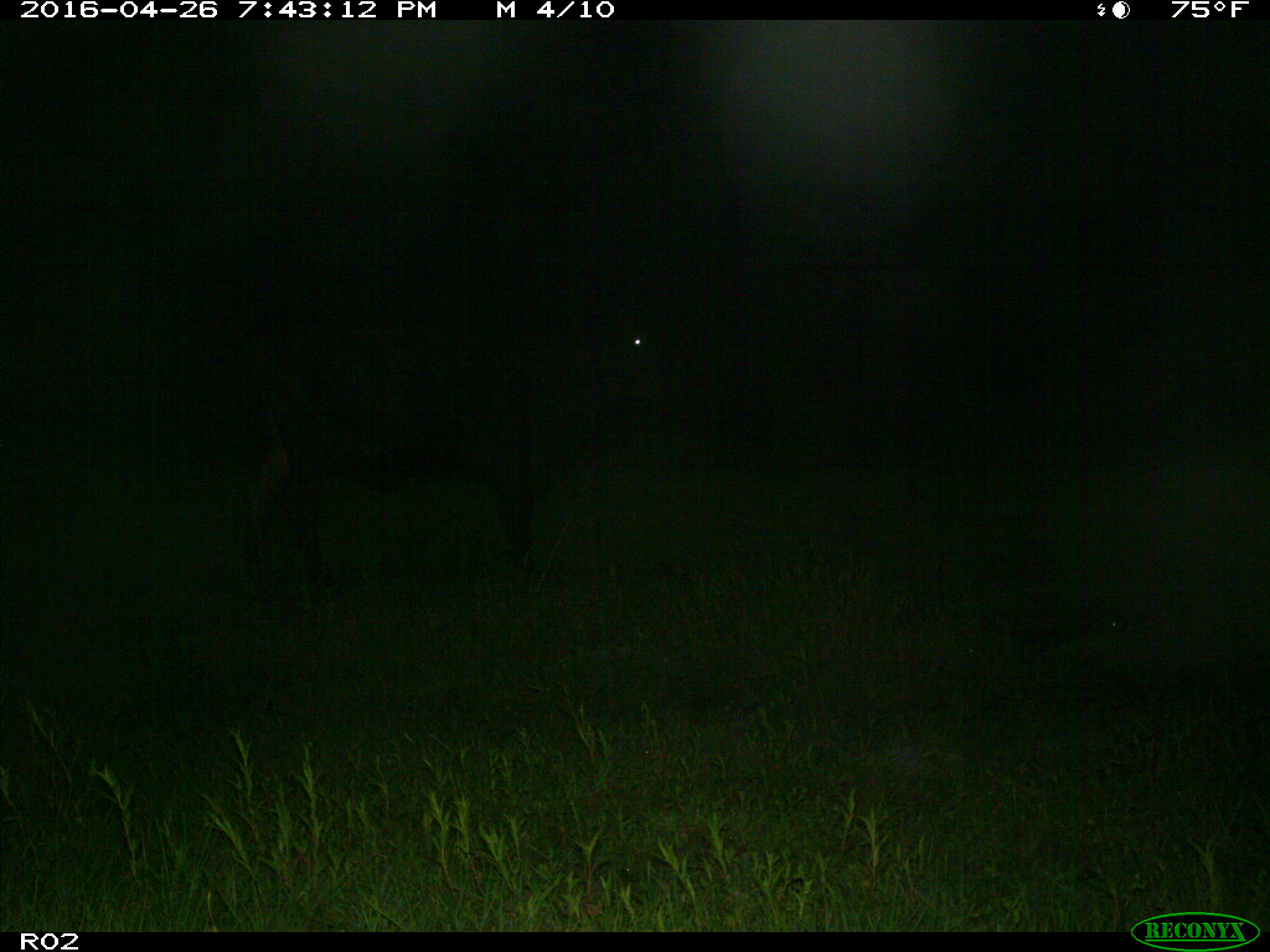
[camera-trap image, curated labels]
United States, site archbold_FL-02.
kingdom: Animalia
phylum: Chordata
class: Mammalia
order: Artiodactyla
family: Bovidae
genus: Bos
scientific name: Bos taurus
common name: domestic cow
Bos taurus (domestic cow).